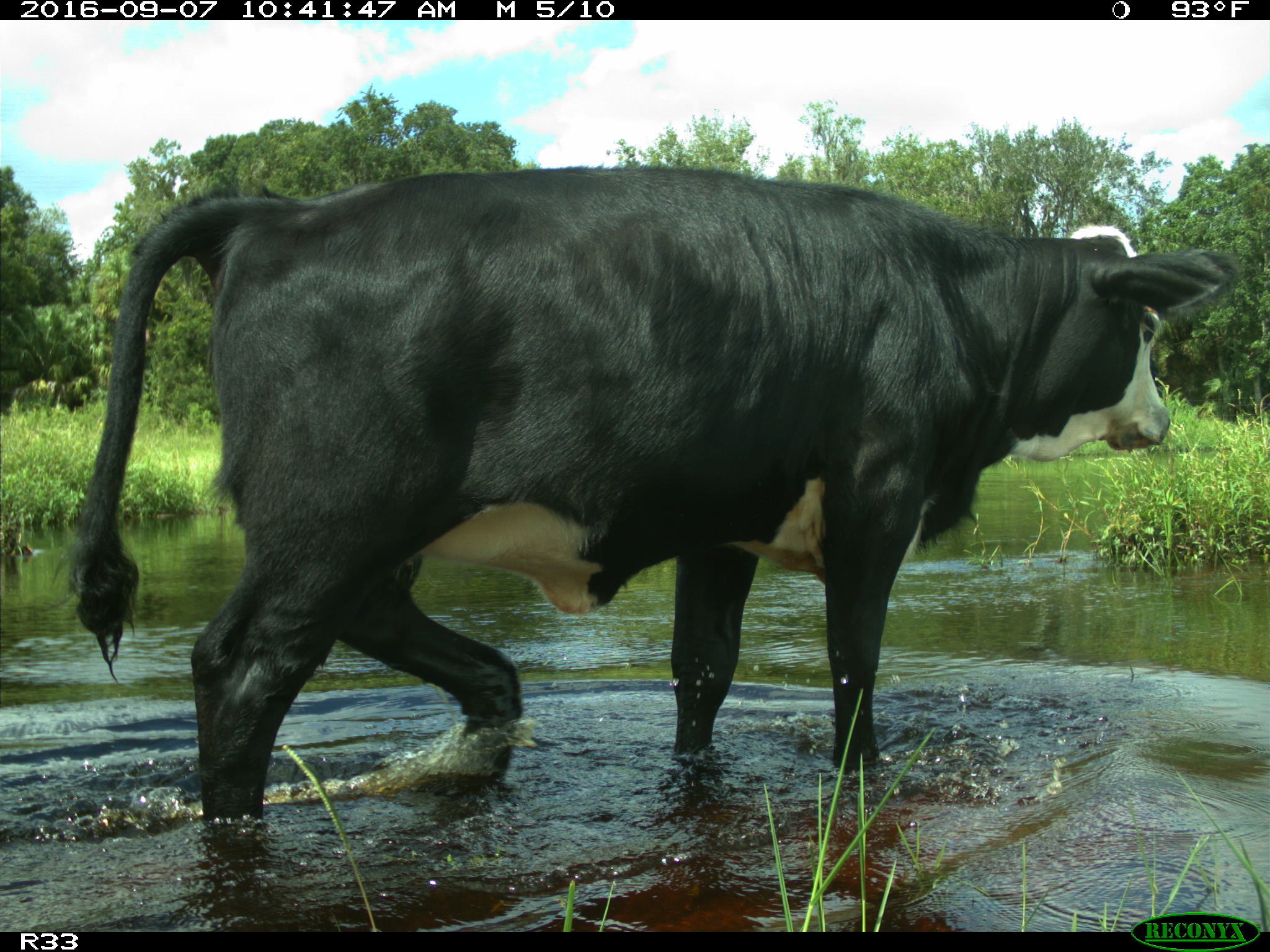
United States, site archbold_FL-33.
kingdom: Animalia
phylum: Chordata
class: Mammalia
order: Artiodactyla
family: Bovidae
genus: Bos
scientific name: Bos taurus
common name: domestic cow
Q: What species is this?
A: Bos taurus (domestic cow).